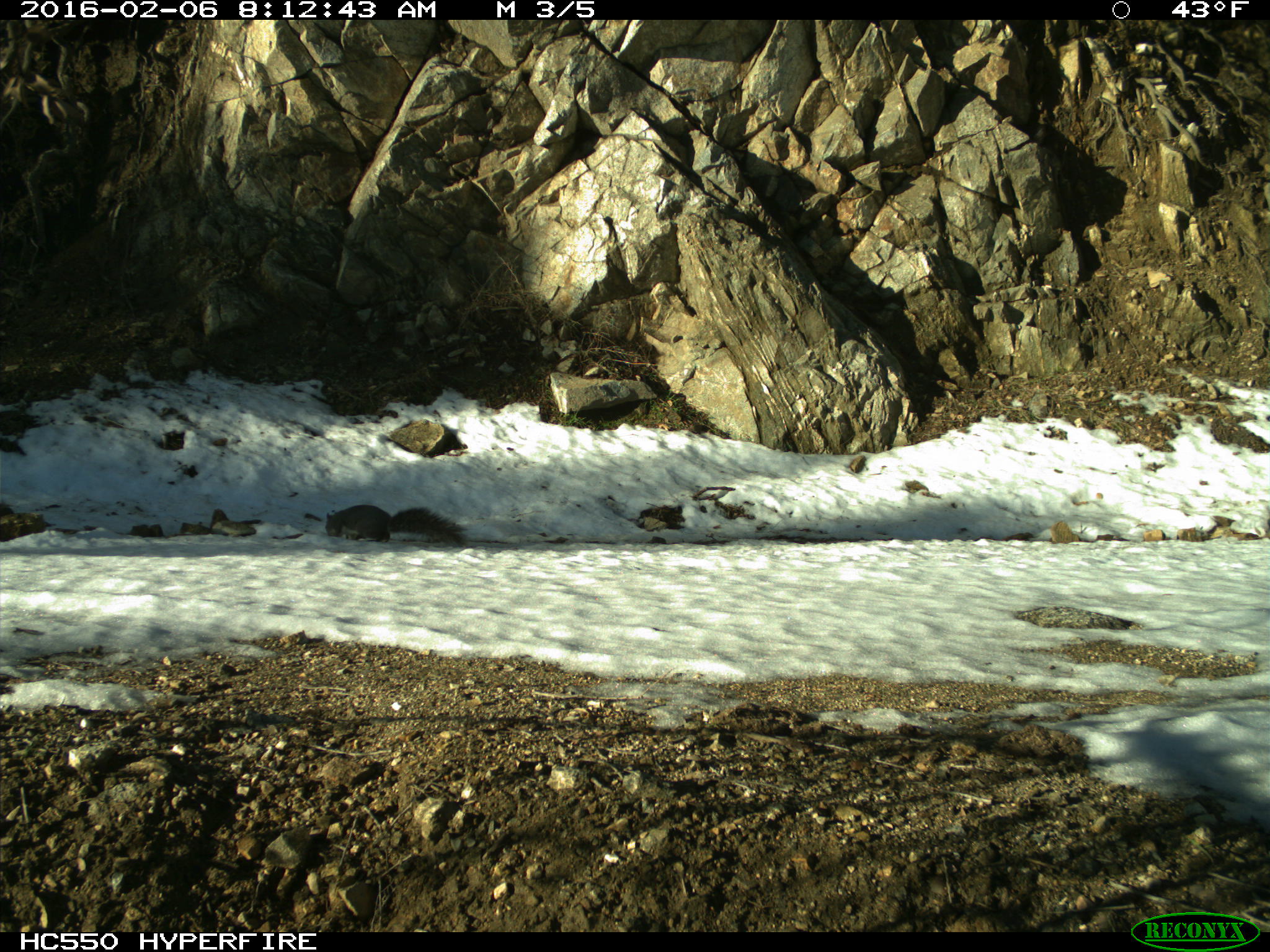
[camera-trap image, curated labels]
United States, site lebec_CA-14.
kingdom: Animalia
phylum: Chordata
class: Mammalia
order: Rodentia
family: Sciuridae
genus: Sciurus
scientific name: Sciurus carolinensis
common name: eastern gray squirrel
Sciurus carolinensis (eastern gray squirrel).